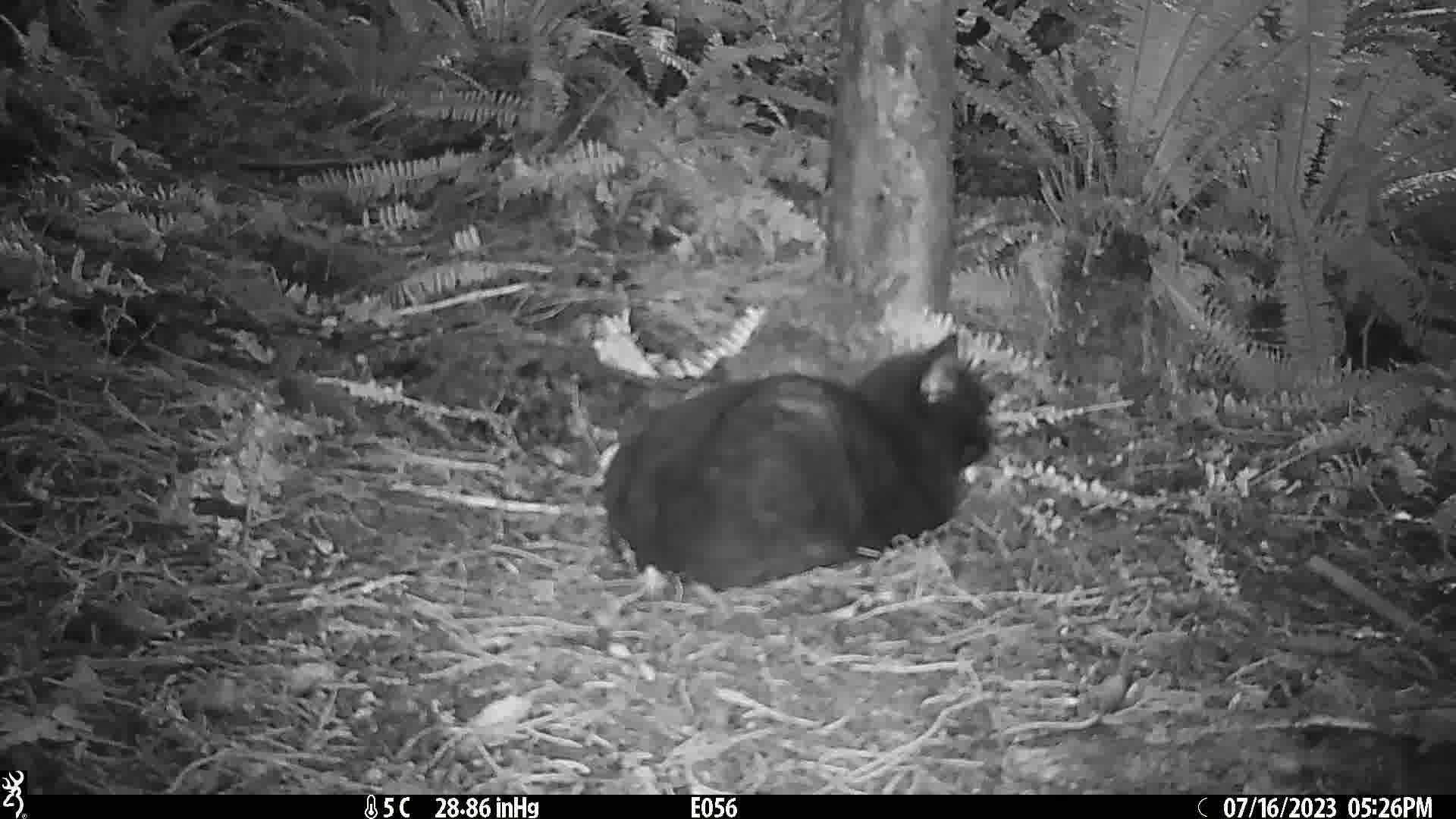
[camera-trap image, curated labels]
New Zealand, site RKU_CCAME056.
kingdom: Animalia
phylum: Chordata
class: Mammalia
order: Carnivora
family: Felidae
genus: Felis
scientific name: Felis catus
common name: domestic cat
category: cat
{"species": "cat (domestic cat) (Felis catus)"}